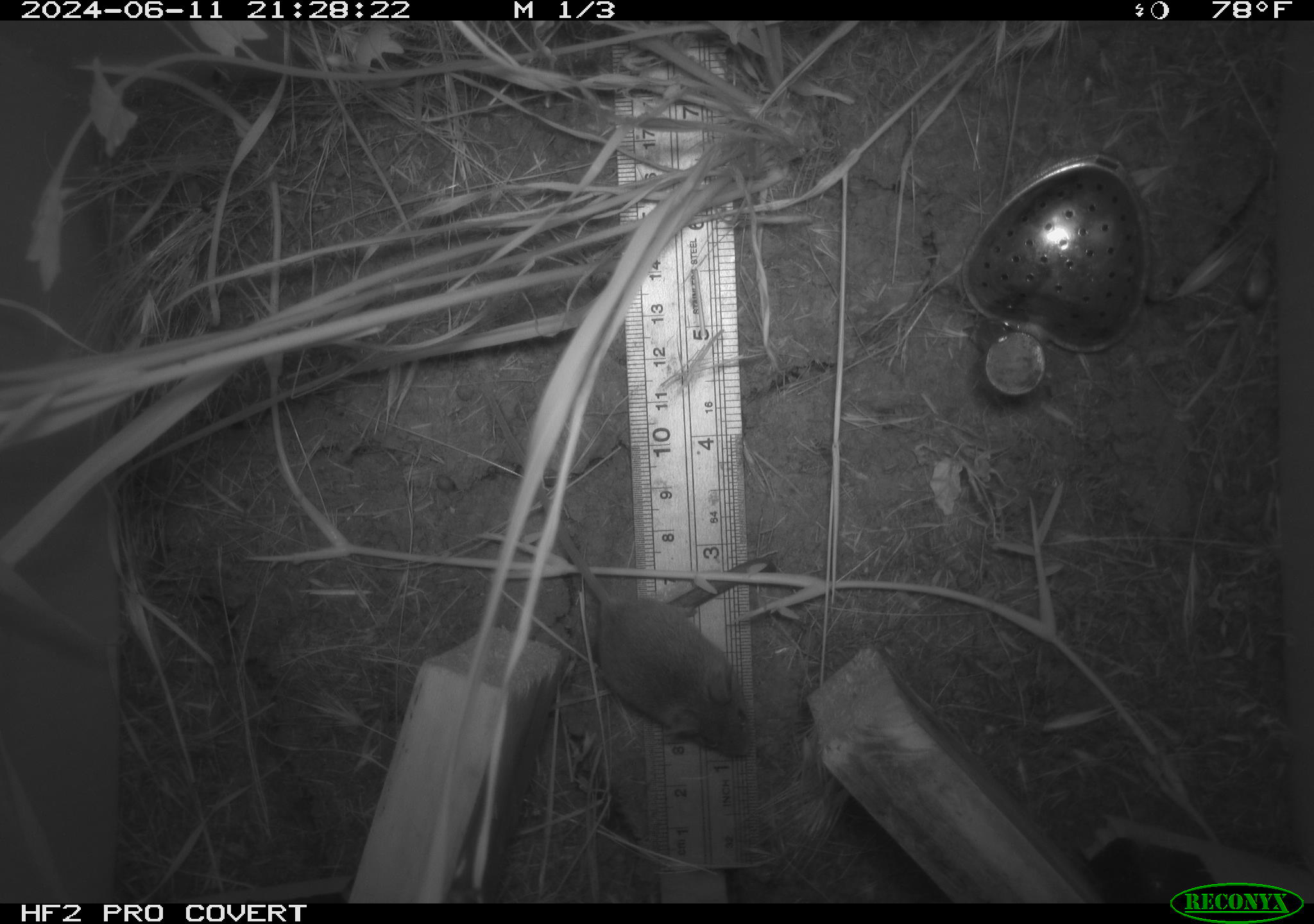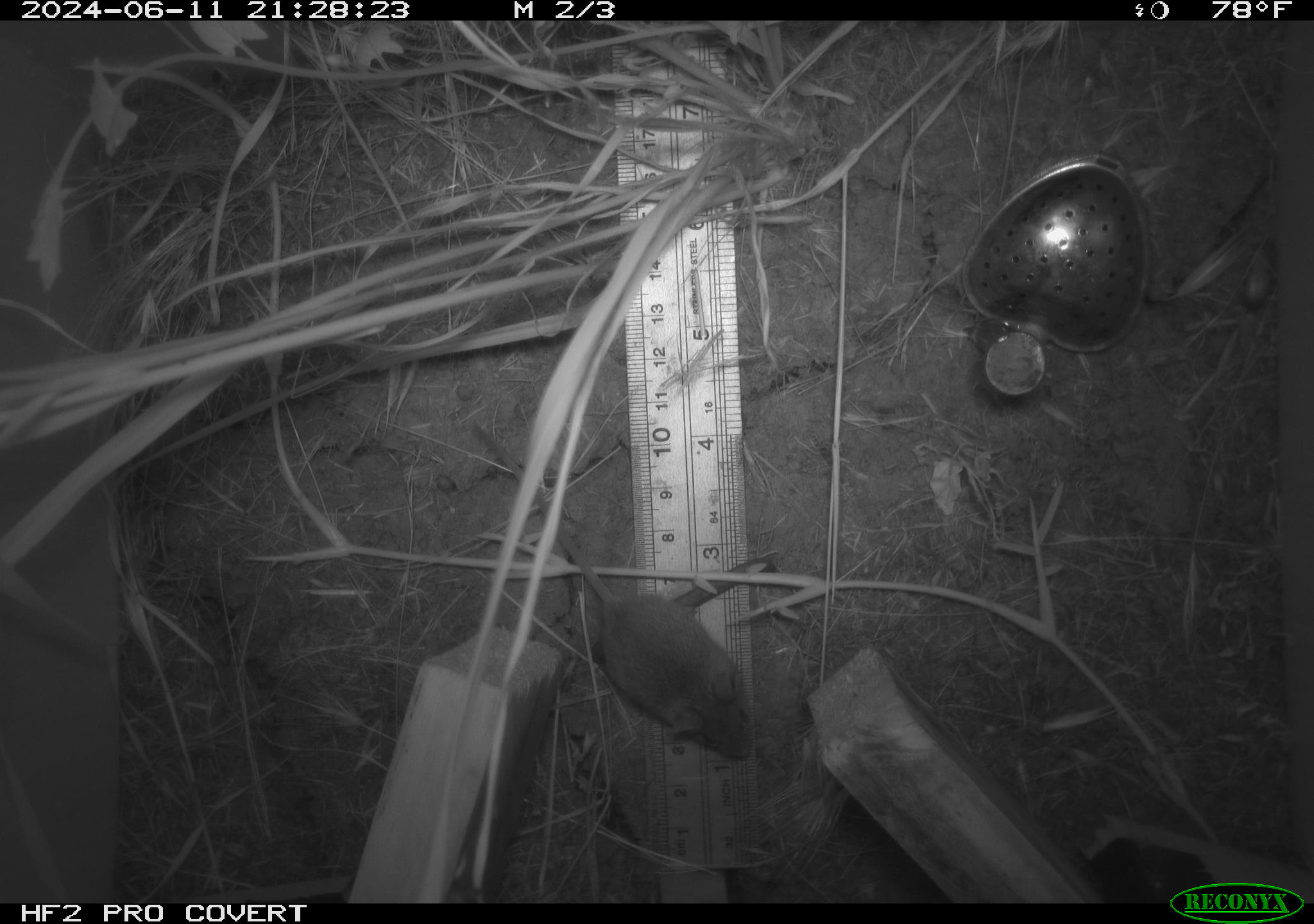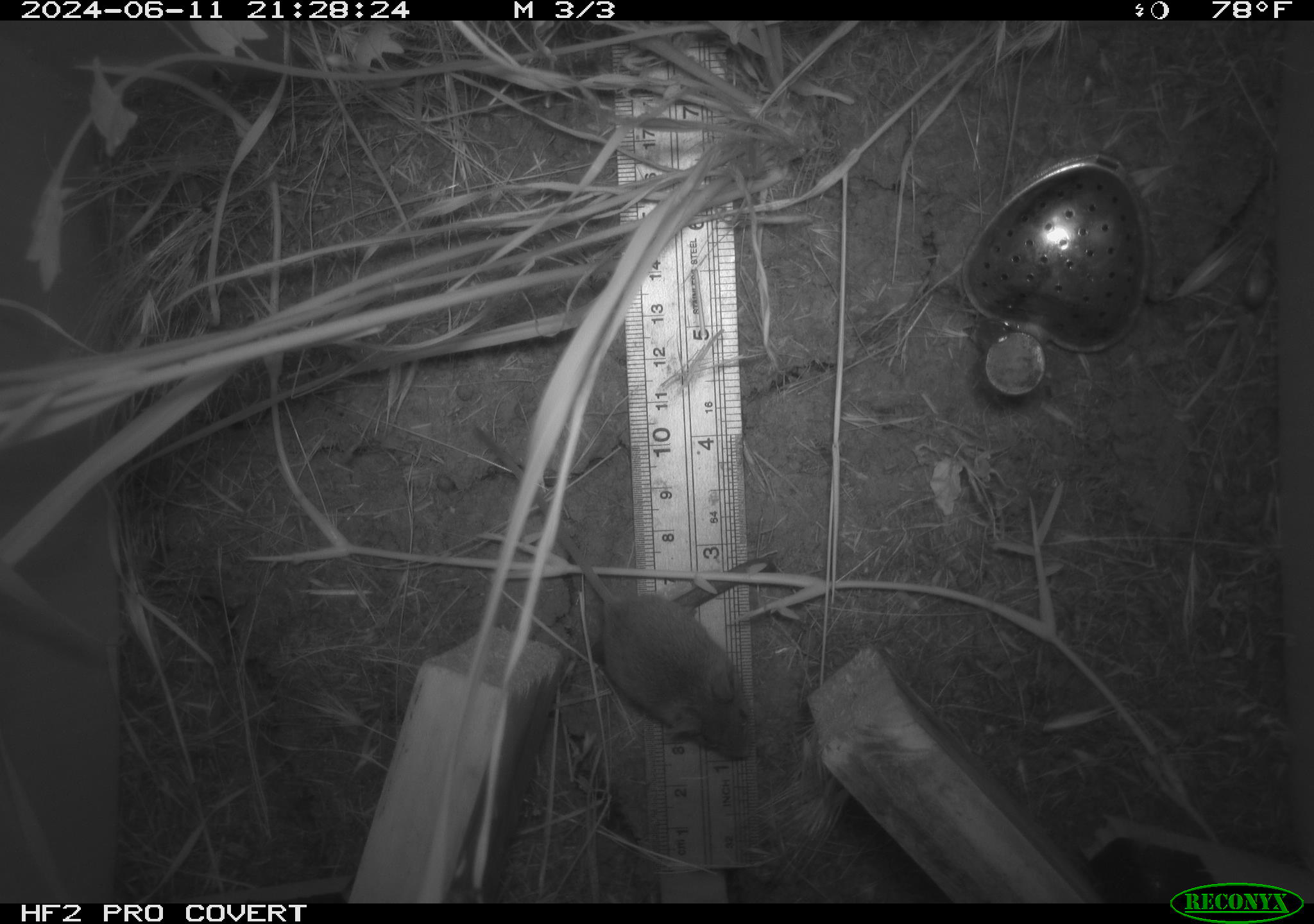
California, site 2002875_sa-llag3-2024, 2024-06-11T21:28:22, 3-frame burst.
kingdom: Animalia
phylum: Chordata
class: Mammalia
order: Rodentia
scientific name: Rodentia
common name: rodent